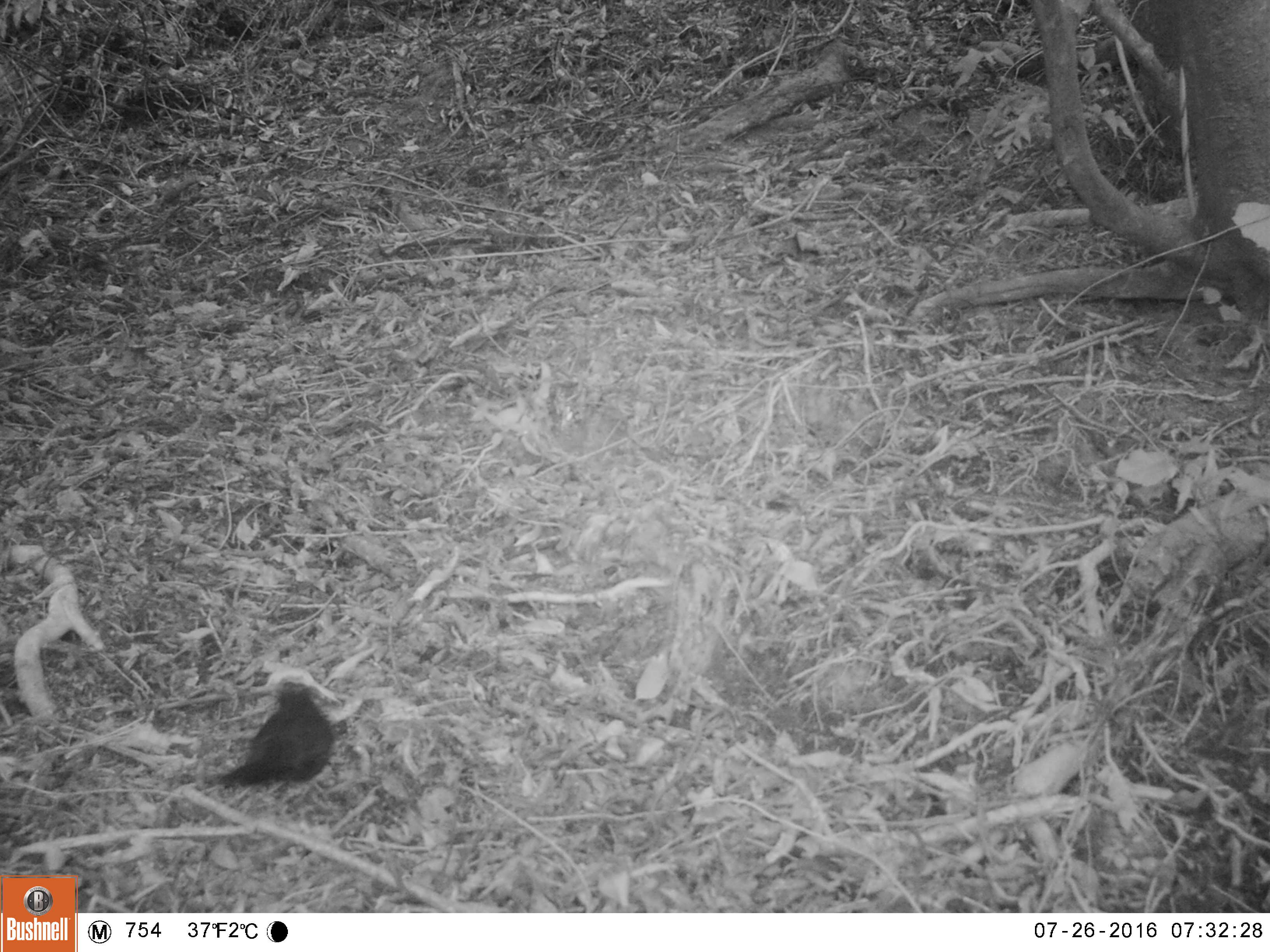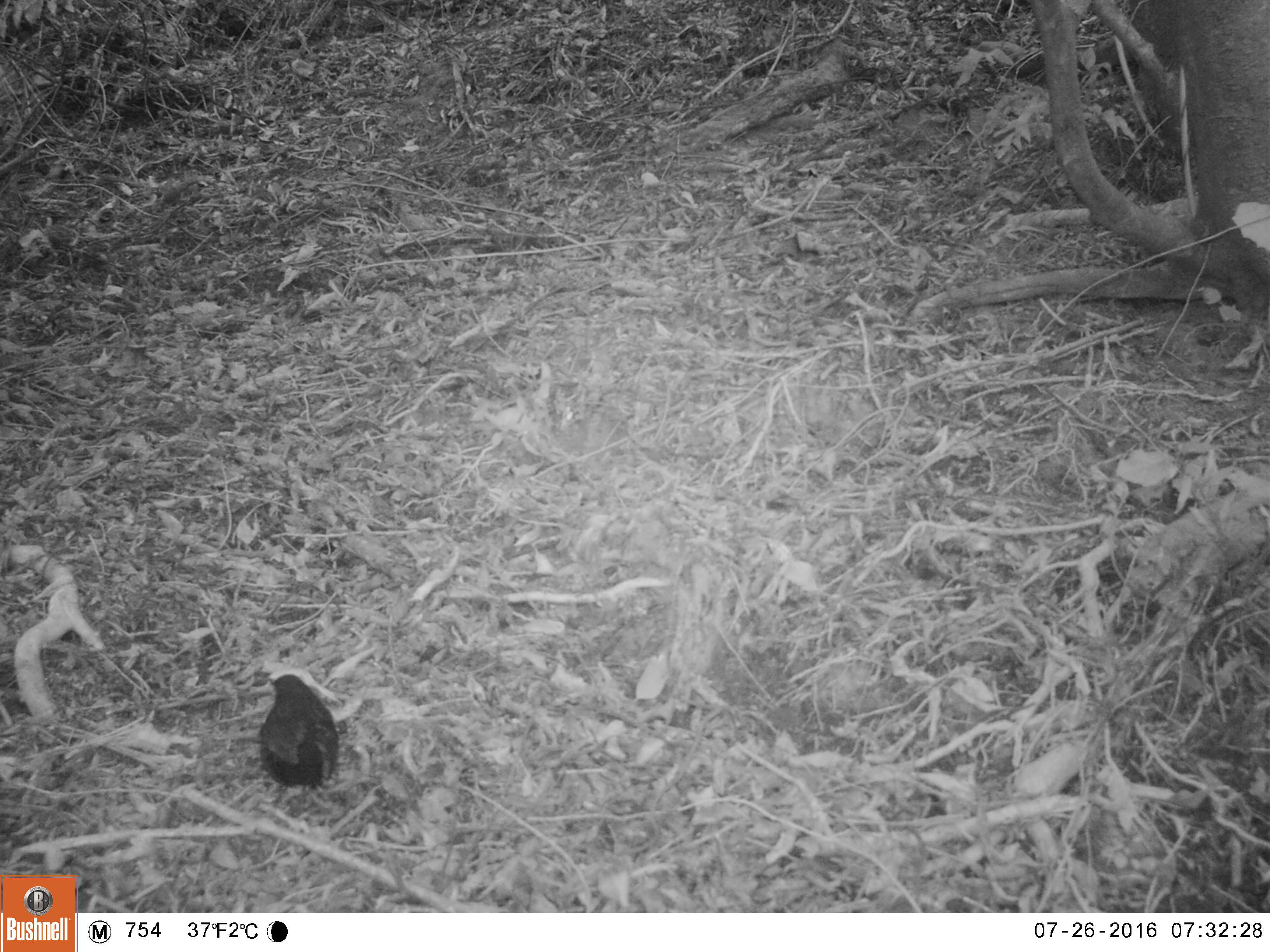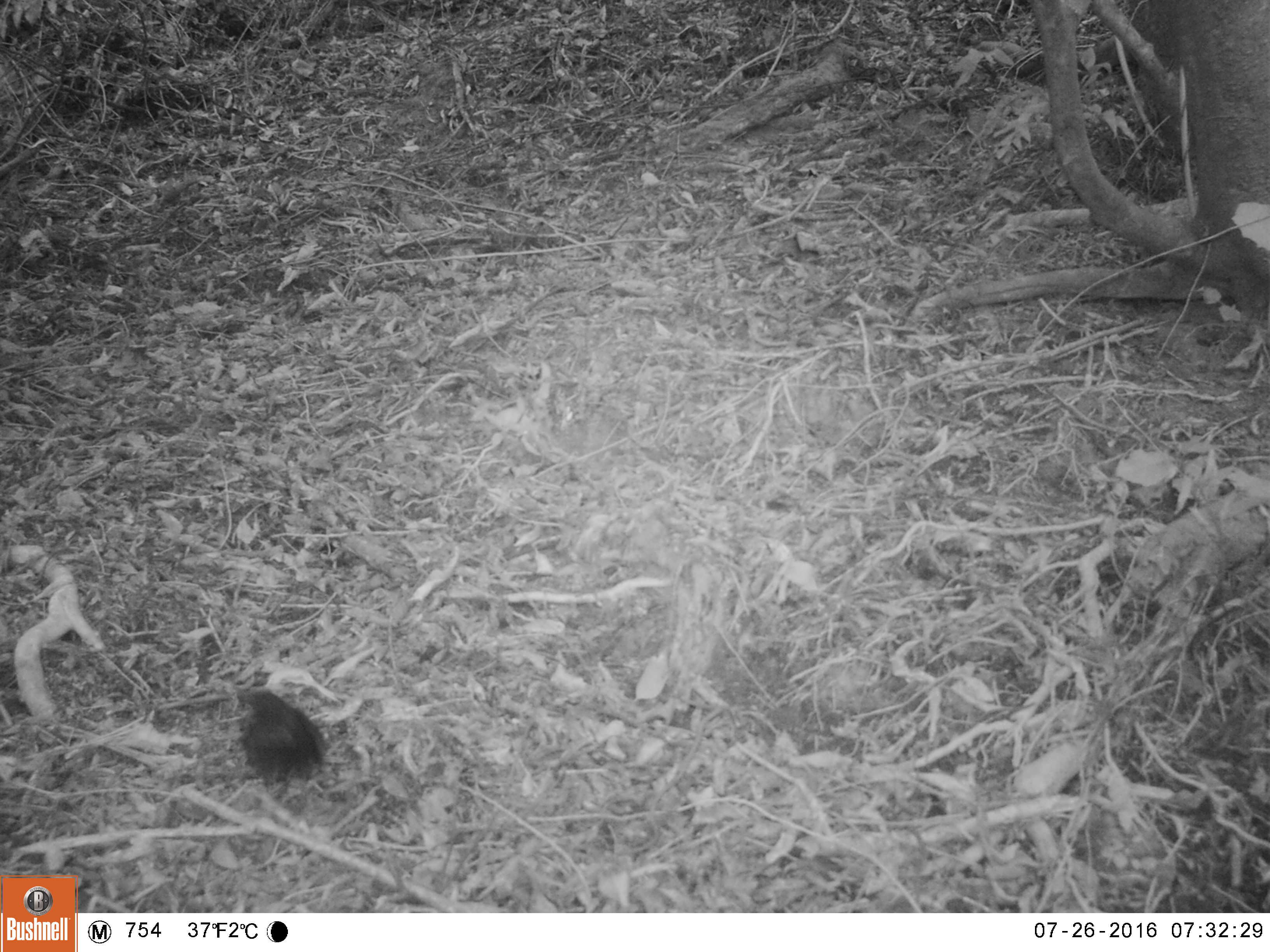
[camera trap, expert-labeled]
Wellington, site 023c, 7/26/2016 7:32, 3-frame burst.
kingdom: Animalia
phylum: Chordata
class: Aves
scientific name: Aves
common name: bird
Bird (Aves).